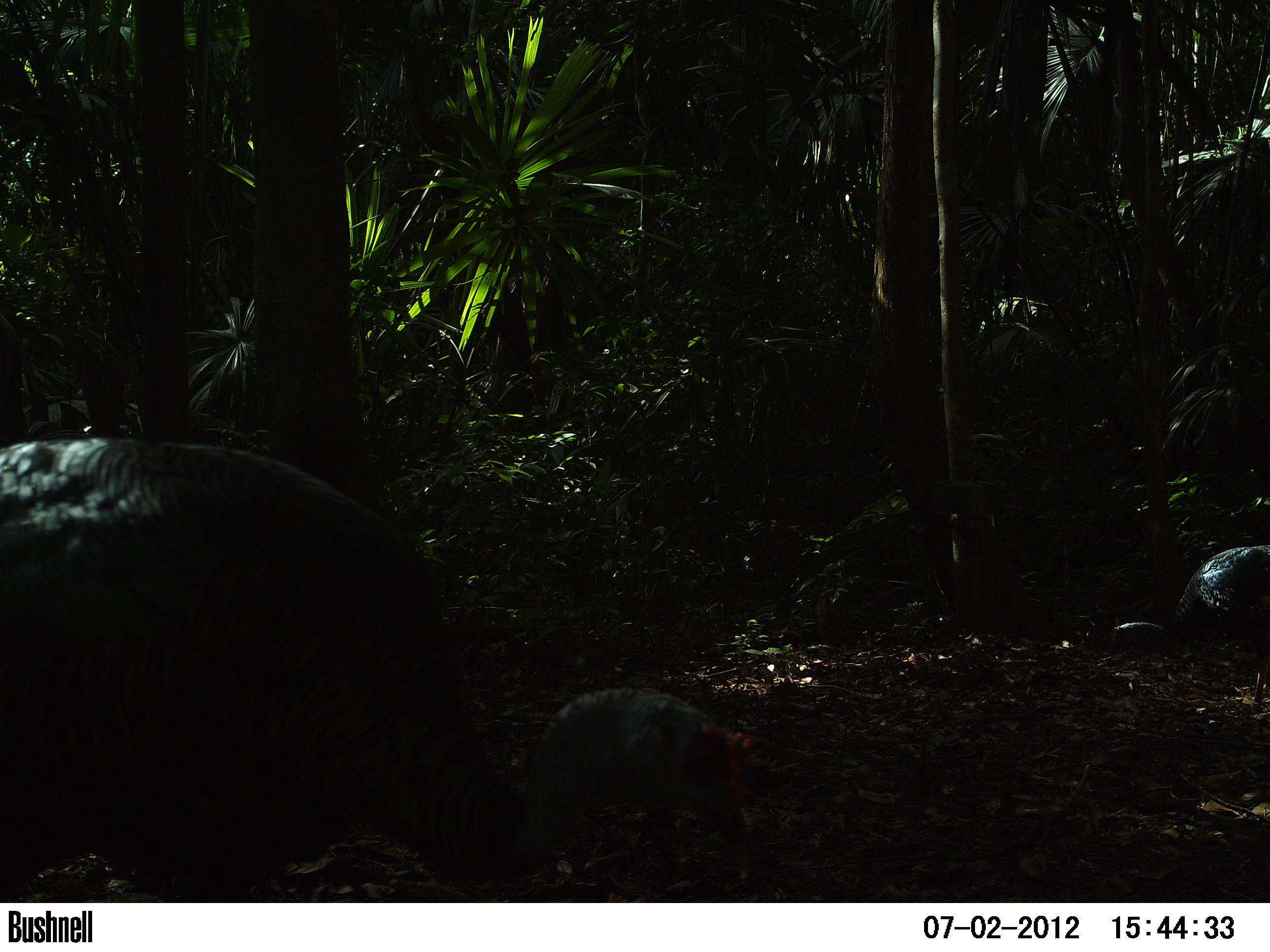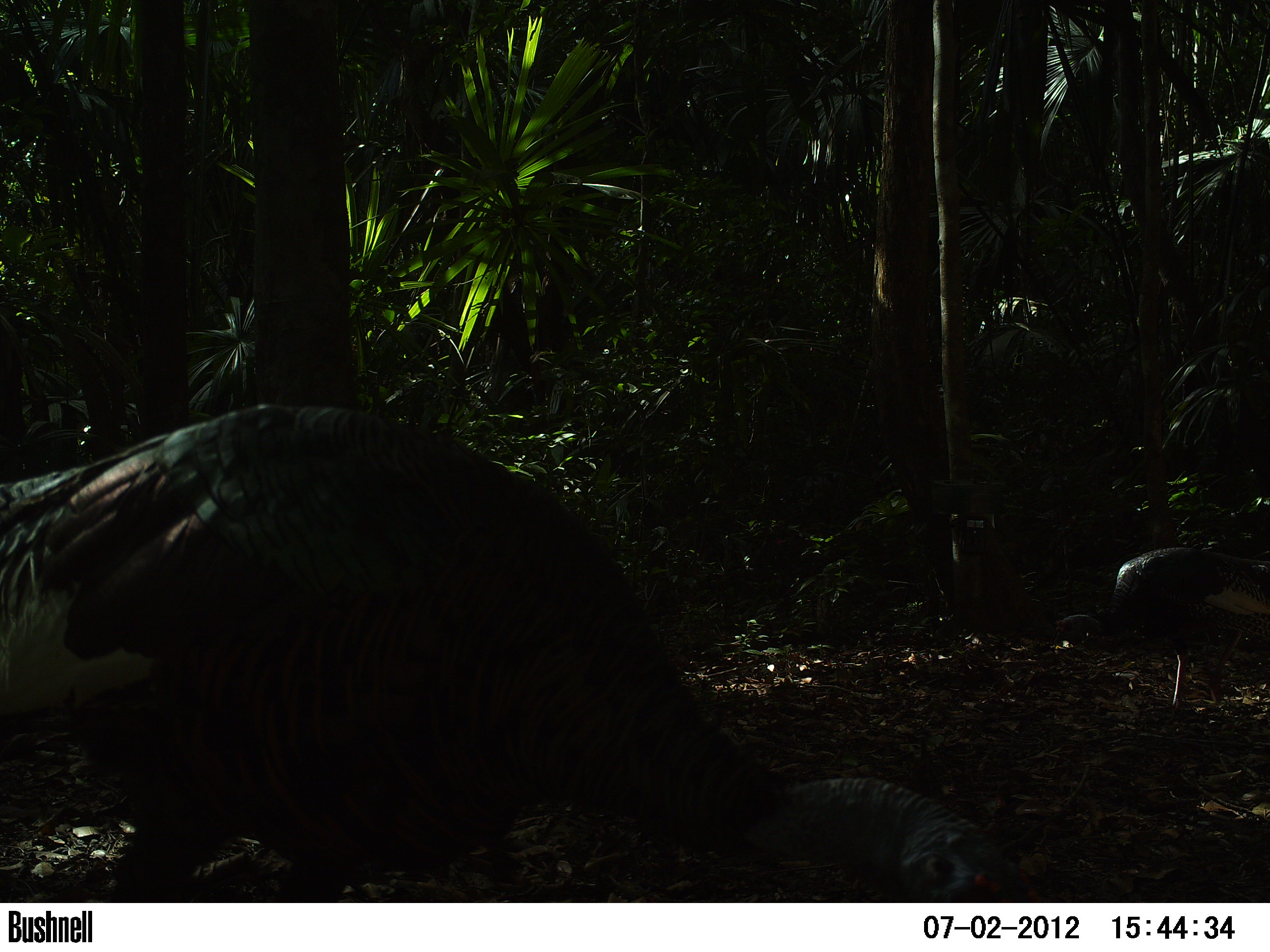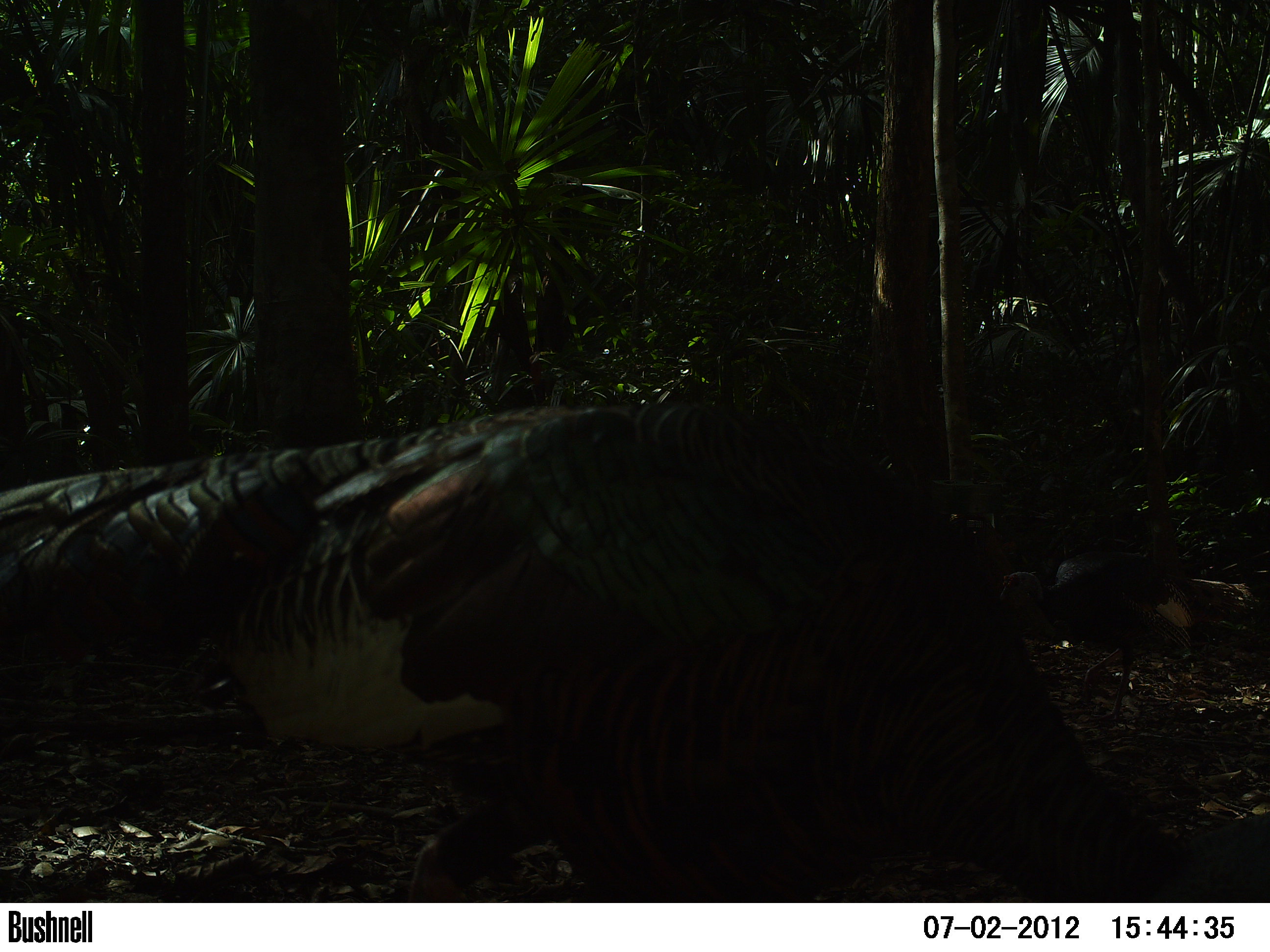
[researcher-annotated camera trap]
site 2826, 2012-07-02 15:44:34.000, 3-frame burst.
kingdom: Animalia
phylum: Chordata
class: Aves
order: Galliformes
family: Phasianidae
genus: Meleagris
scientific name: Meleagris ocellata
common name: ocellated turkey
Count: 2.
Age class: adult.